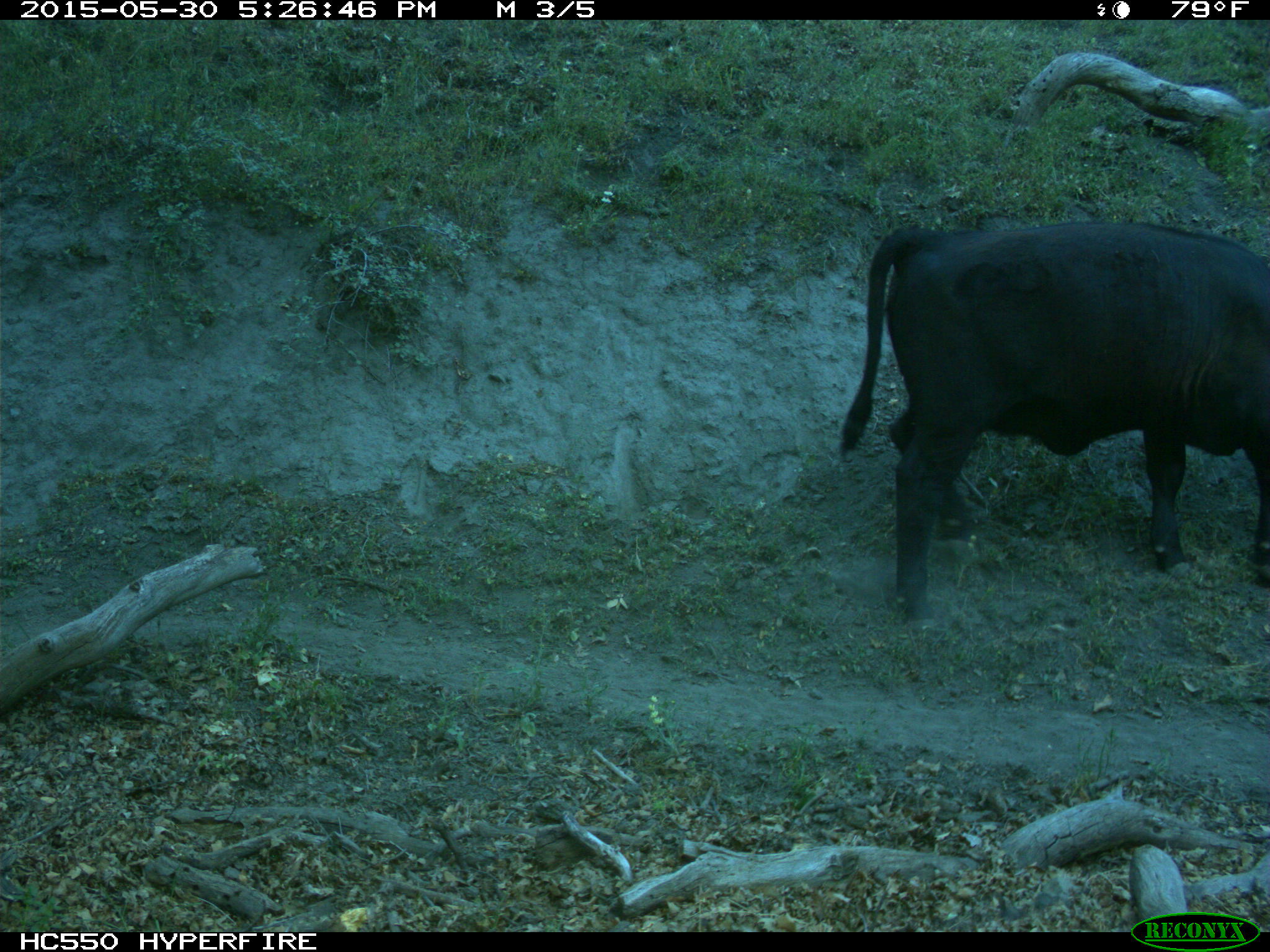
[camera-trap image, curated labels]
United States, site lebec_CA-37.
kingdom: Animalia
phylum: Chordata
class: Mammalia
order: Artiodactyla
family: Bovidae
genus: Bos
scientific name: Bos taurus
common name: domestic cow